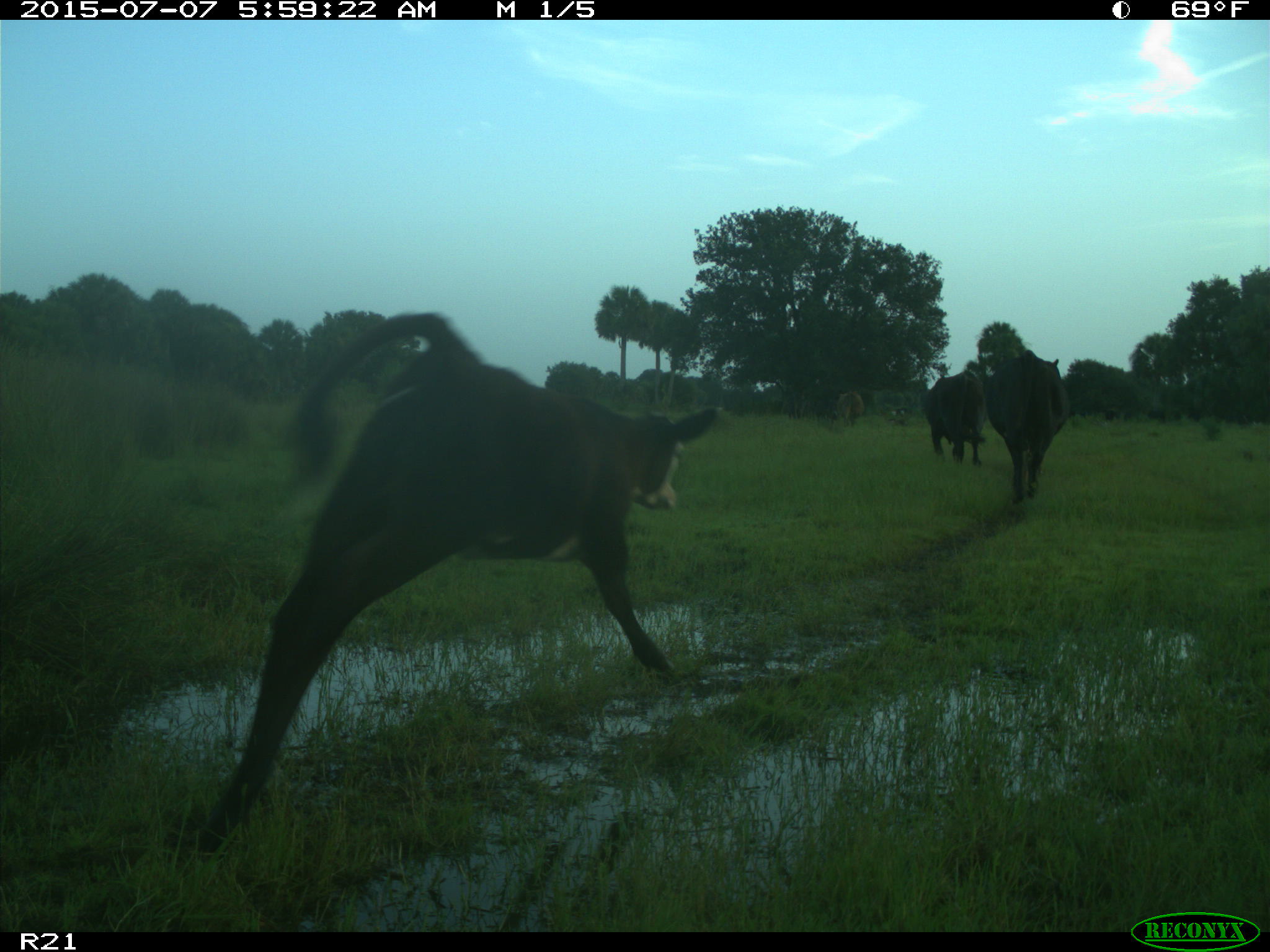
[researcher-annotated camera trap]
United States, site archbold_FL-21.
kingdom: Animalia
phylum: Chordata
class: Mammalia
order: Artiodactyla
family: Bovidae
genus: Bos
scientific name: Bos taurus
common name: domestic cow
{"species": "Bos taurus (domestic cow)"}